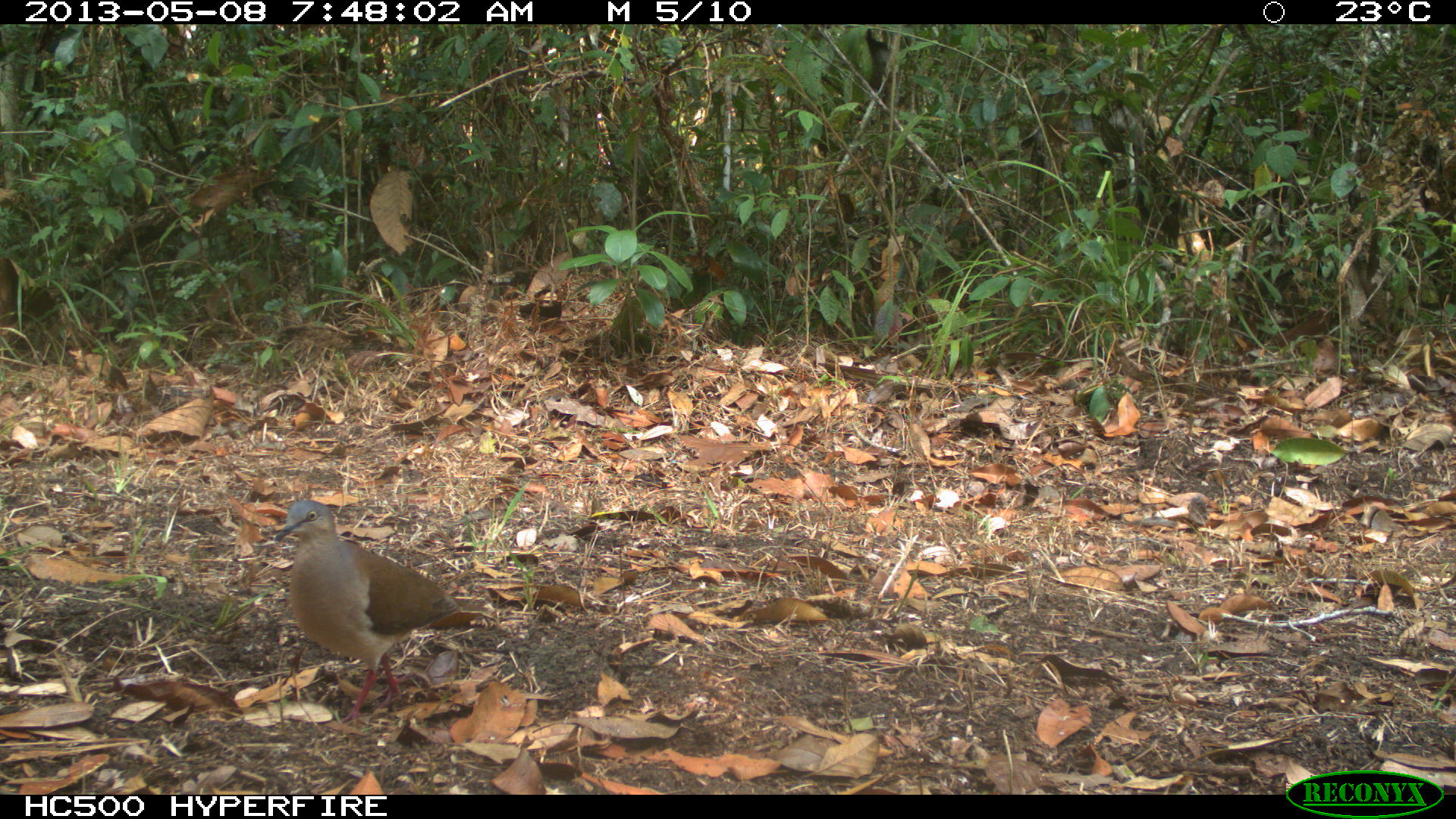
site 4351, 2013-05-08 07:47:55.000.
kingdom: Animalia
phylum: Chordata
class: Aves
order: Columbiformes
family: Columbidae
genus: Leptotila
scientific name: Leptotila plumbeiceps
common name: gray-headed dove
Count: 1.